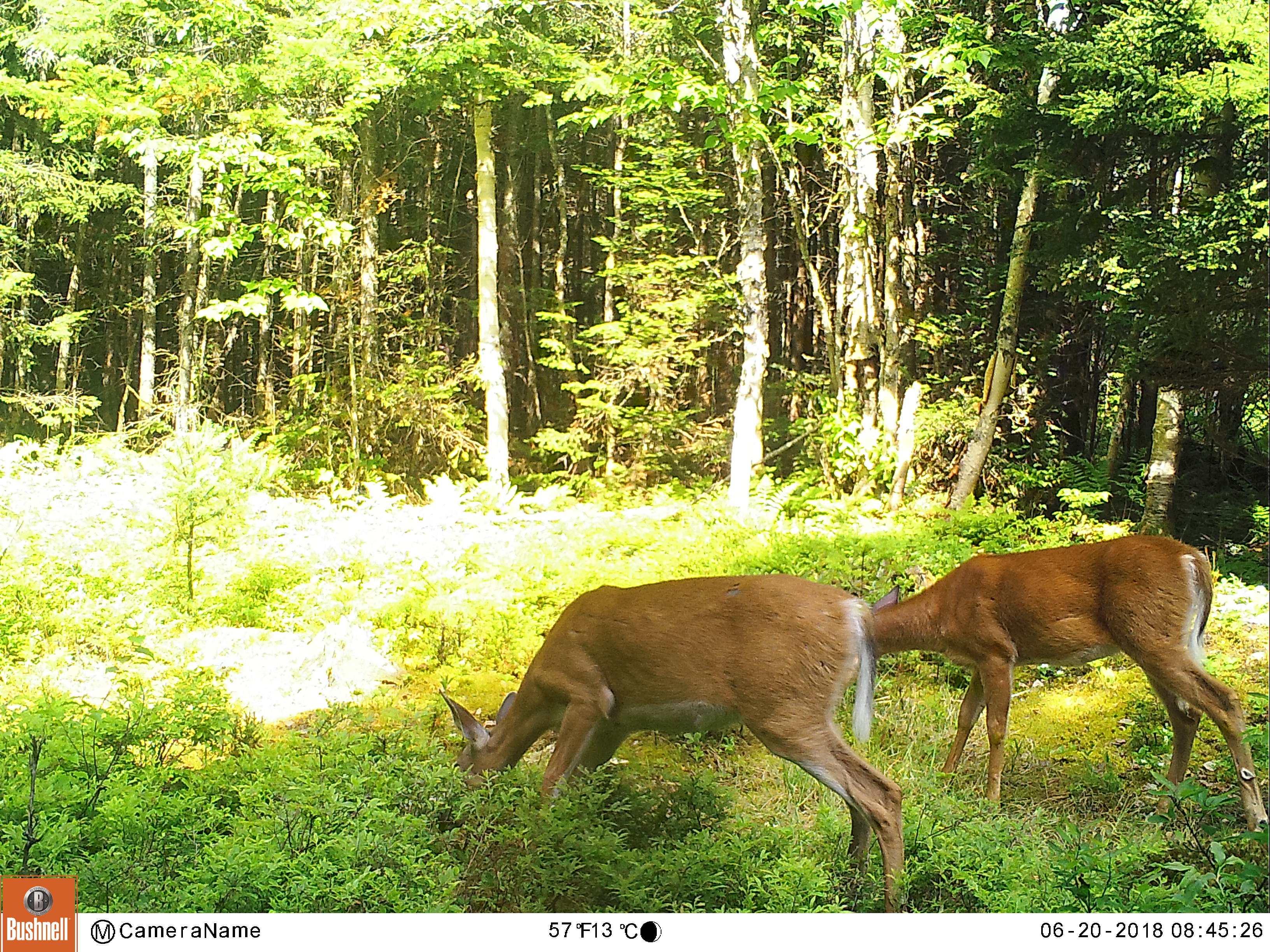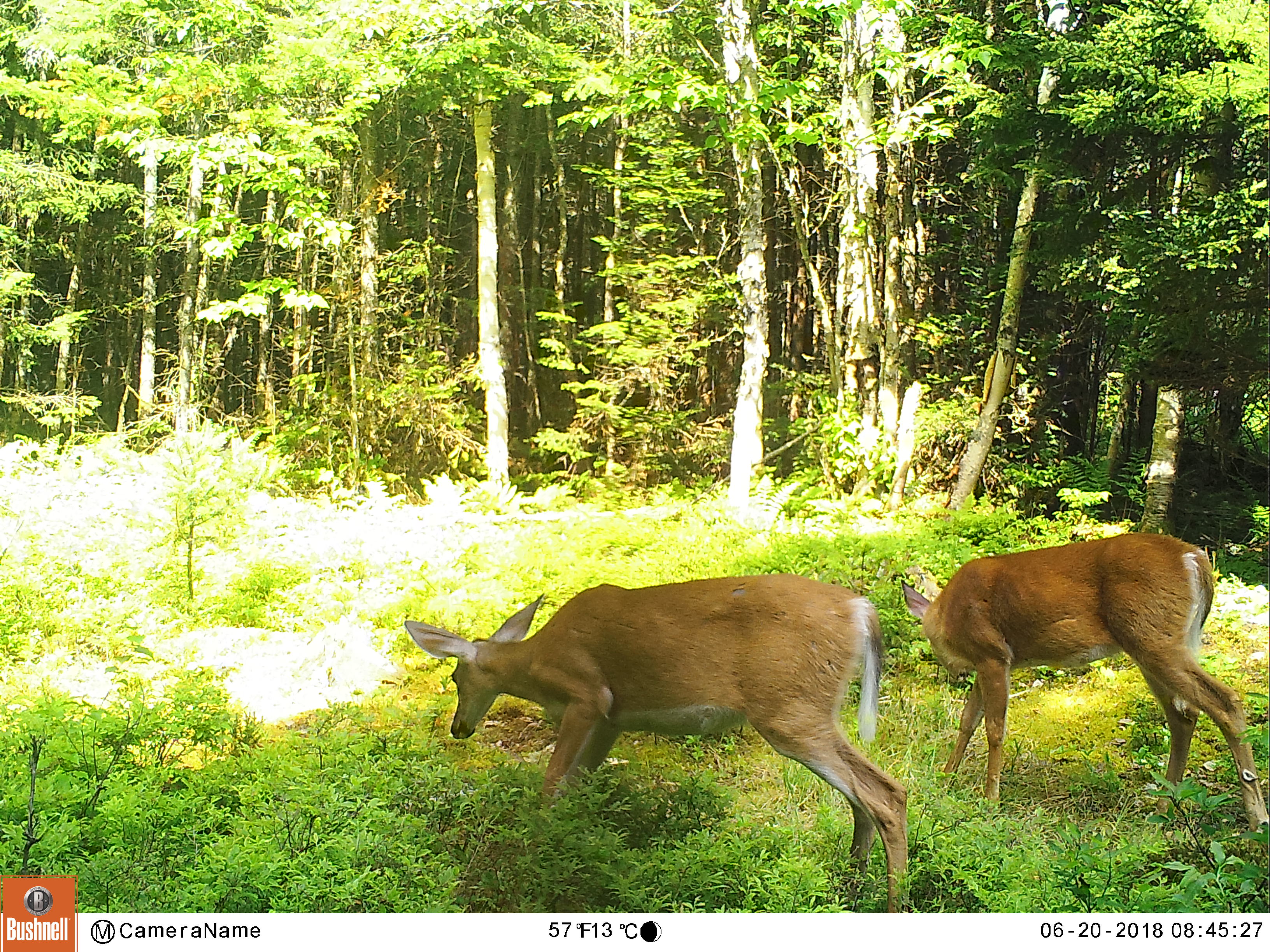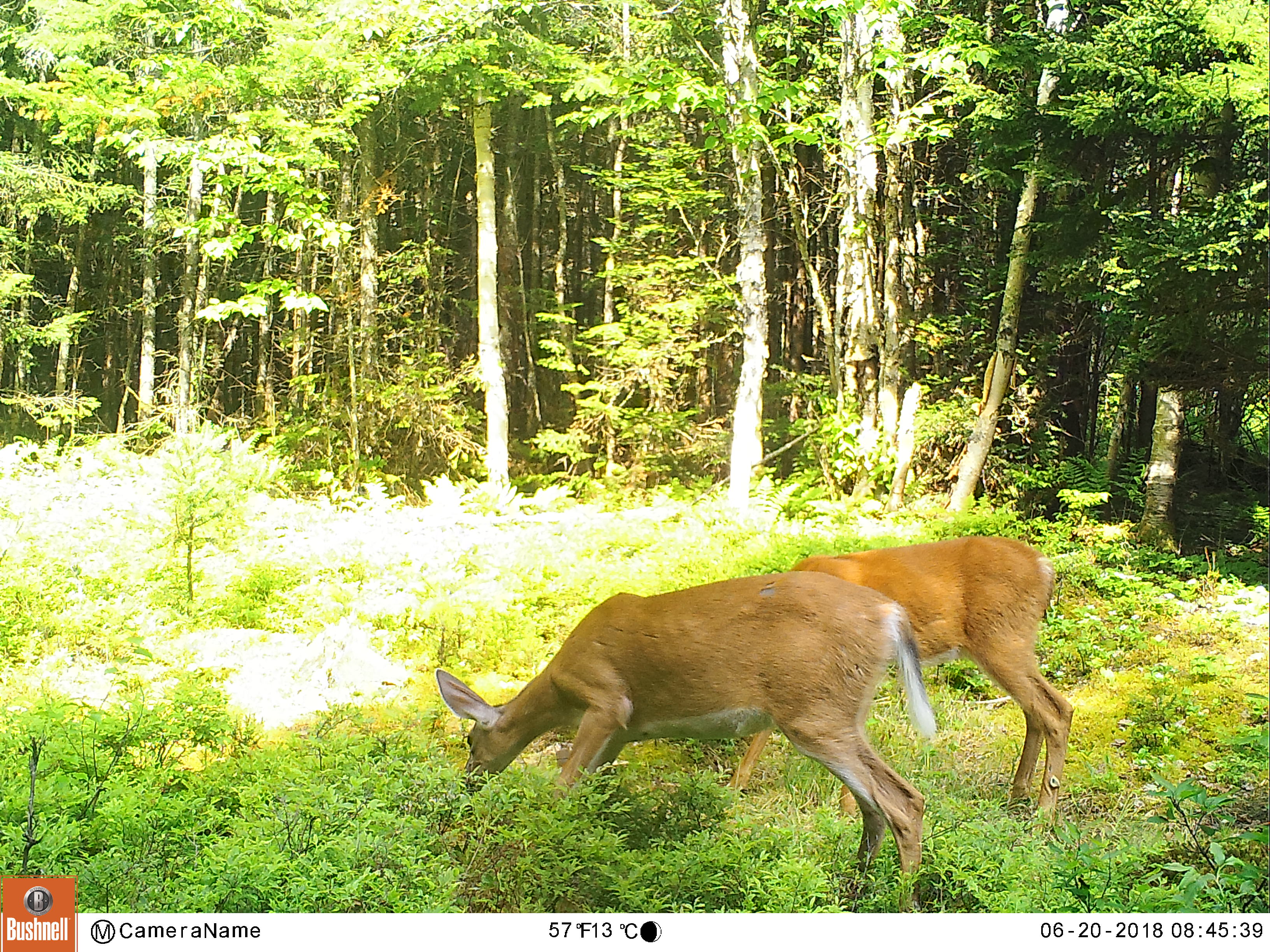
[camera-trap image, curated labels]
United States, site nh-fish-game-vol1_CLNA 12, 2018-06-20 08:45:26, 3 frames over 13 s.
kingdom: Animalia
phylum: Chordata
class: Mammalia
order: Artiodactyla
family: Cervidae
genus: Odocoileus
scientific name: Odocoileus virginianus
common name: white-tailed deer